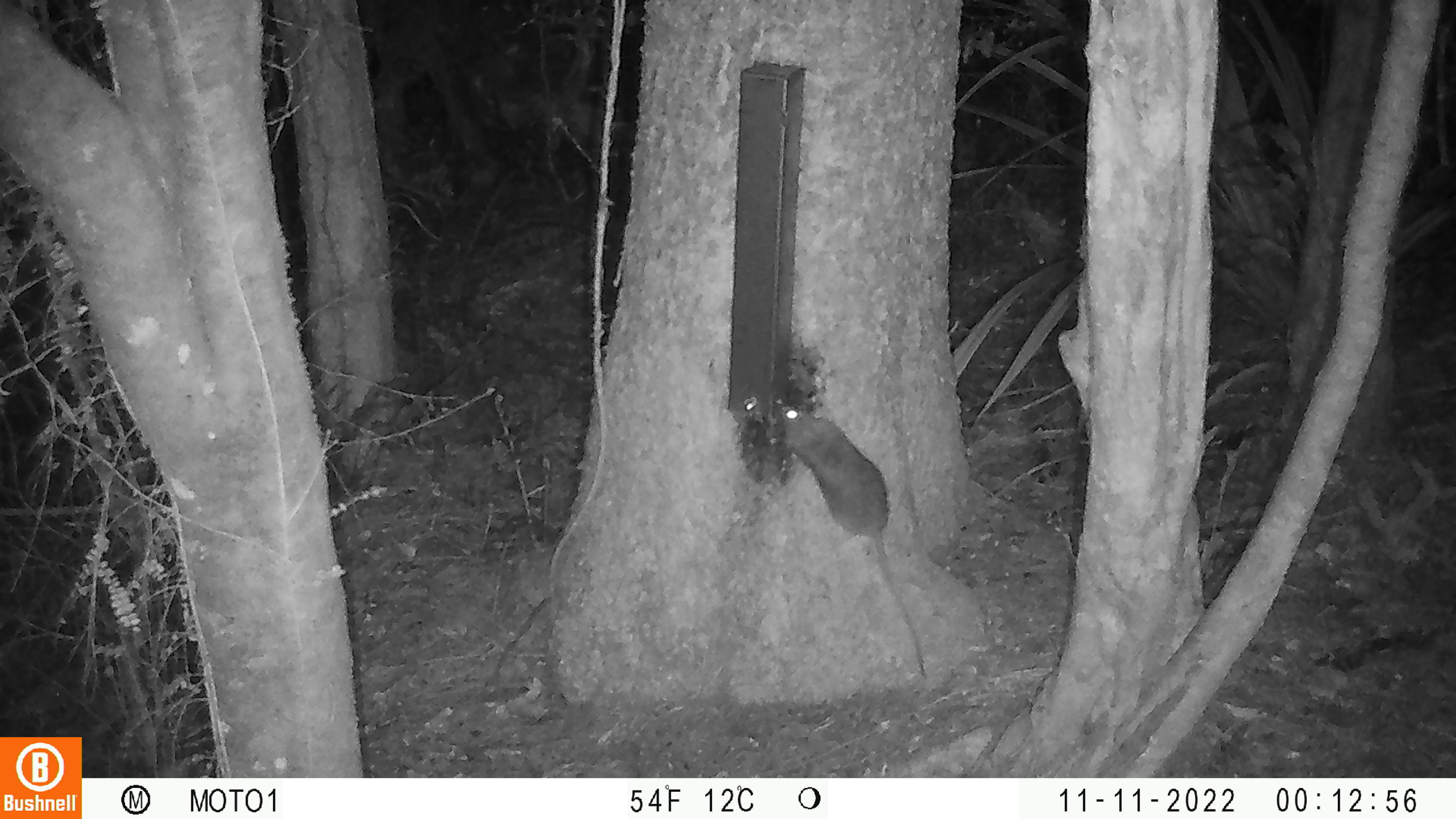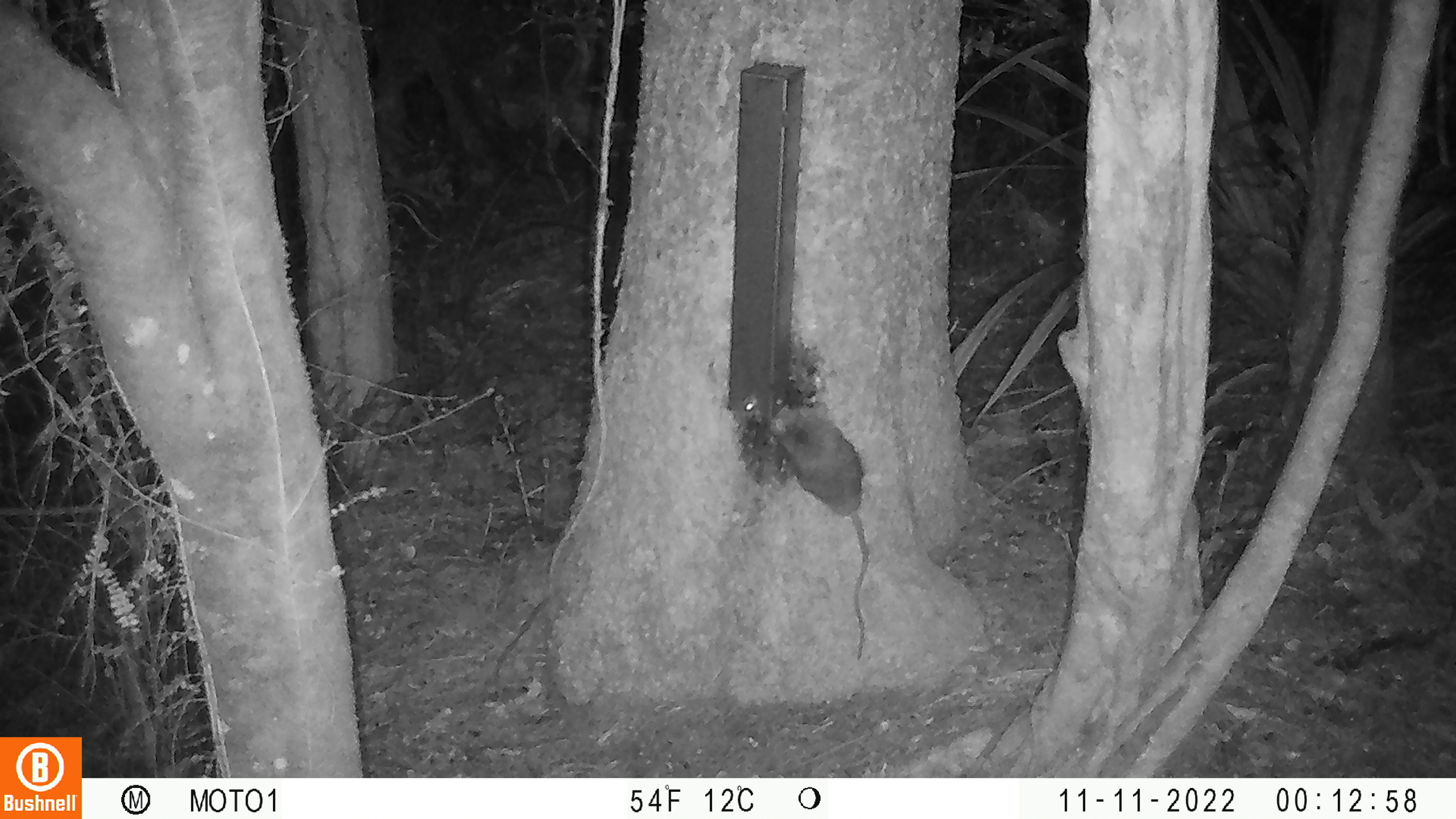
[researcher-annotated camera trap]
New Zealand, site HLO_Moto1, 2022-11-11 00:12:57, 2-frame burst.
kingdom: Animalia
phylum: Chordata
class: Mammalia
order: Rodentia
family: Muridae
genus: Rattus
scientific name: Rattus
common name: rat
Rat (Rattus).